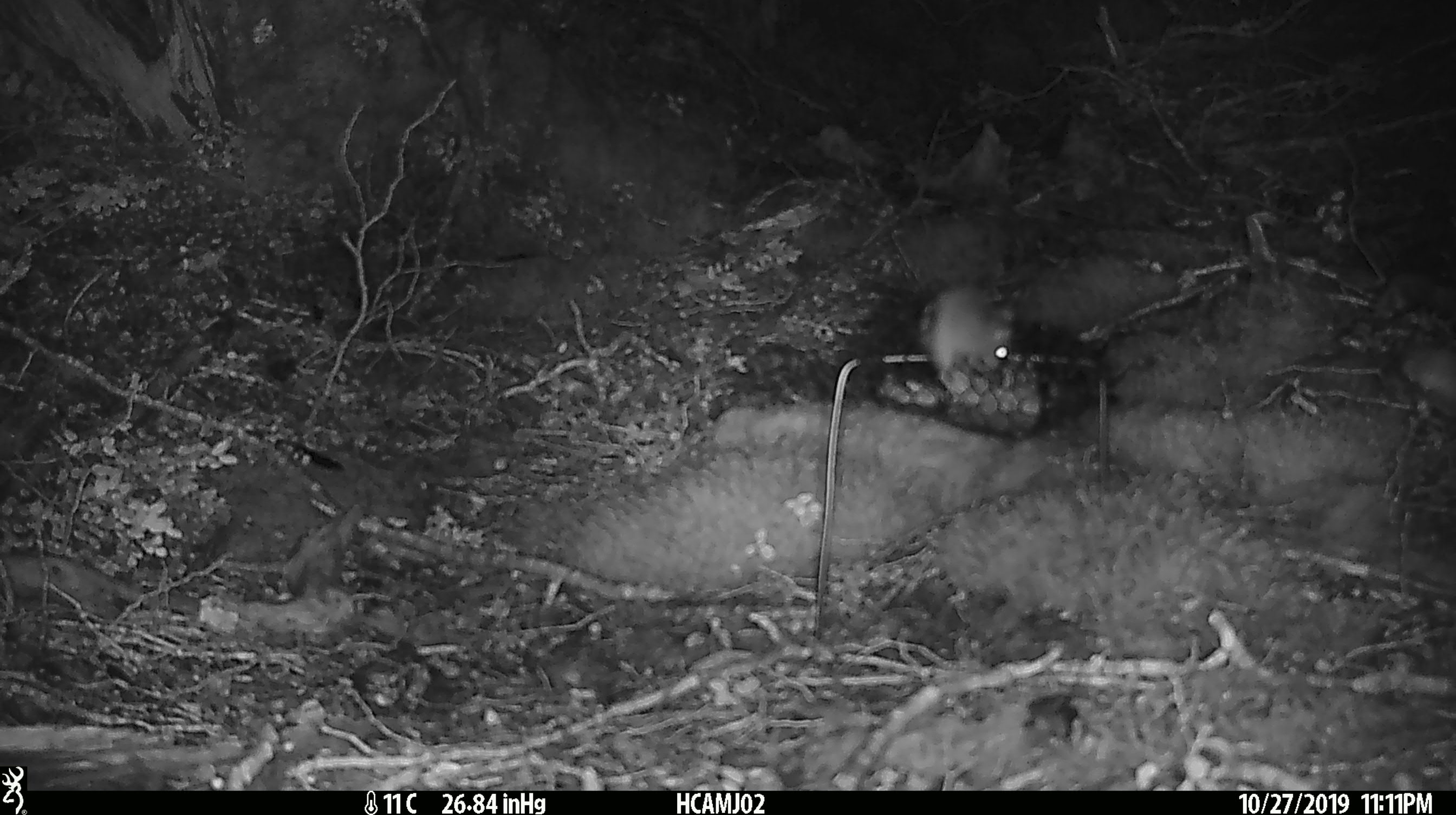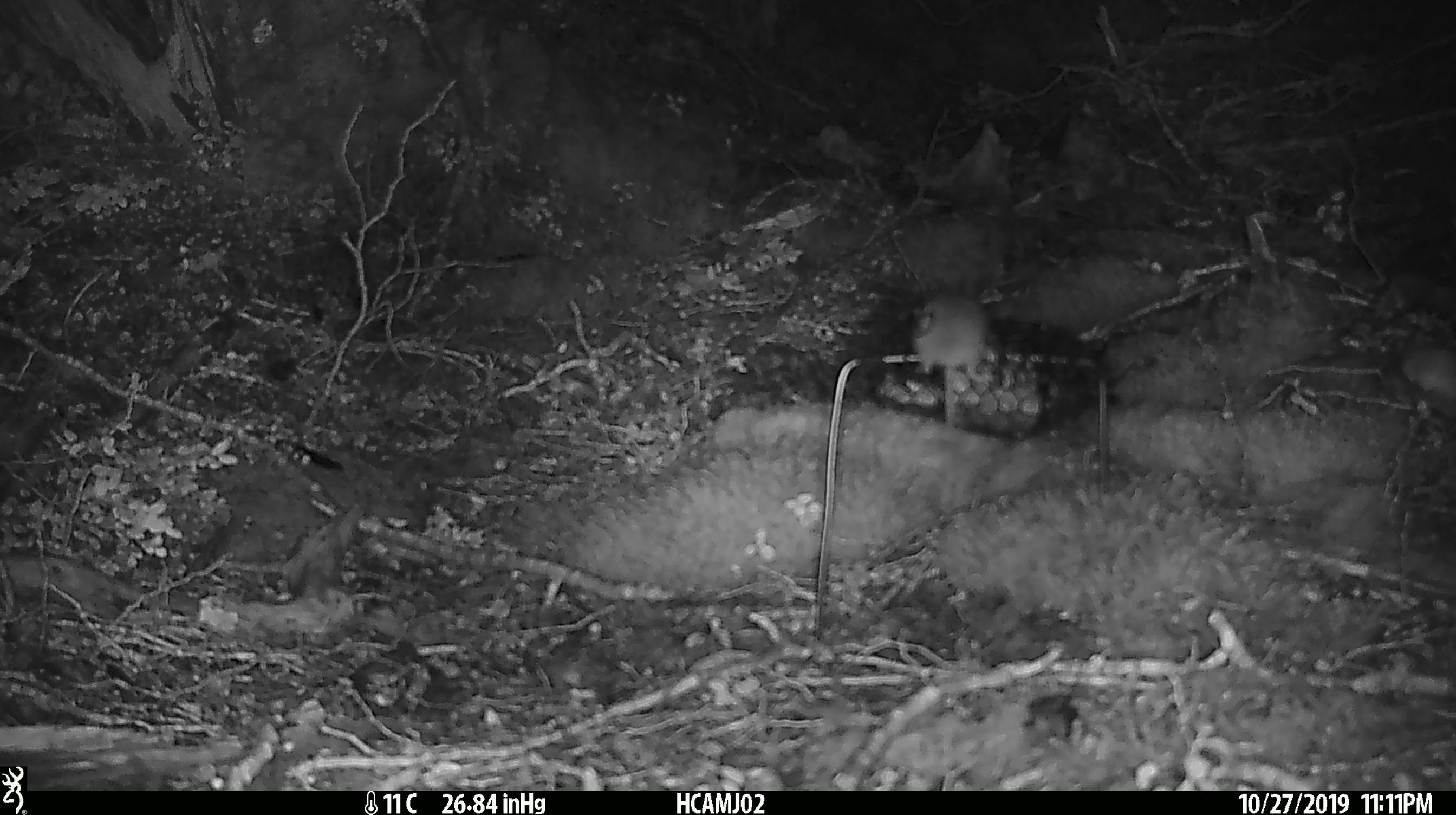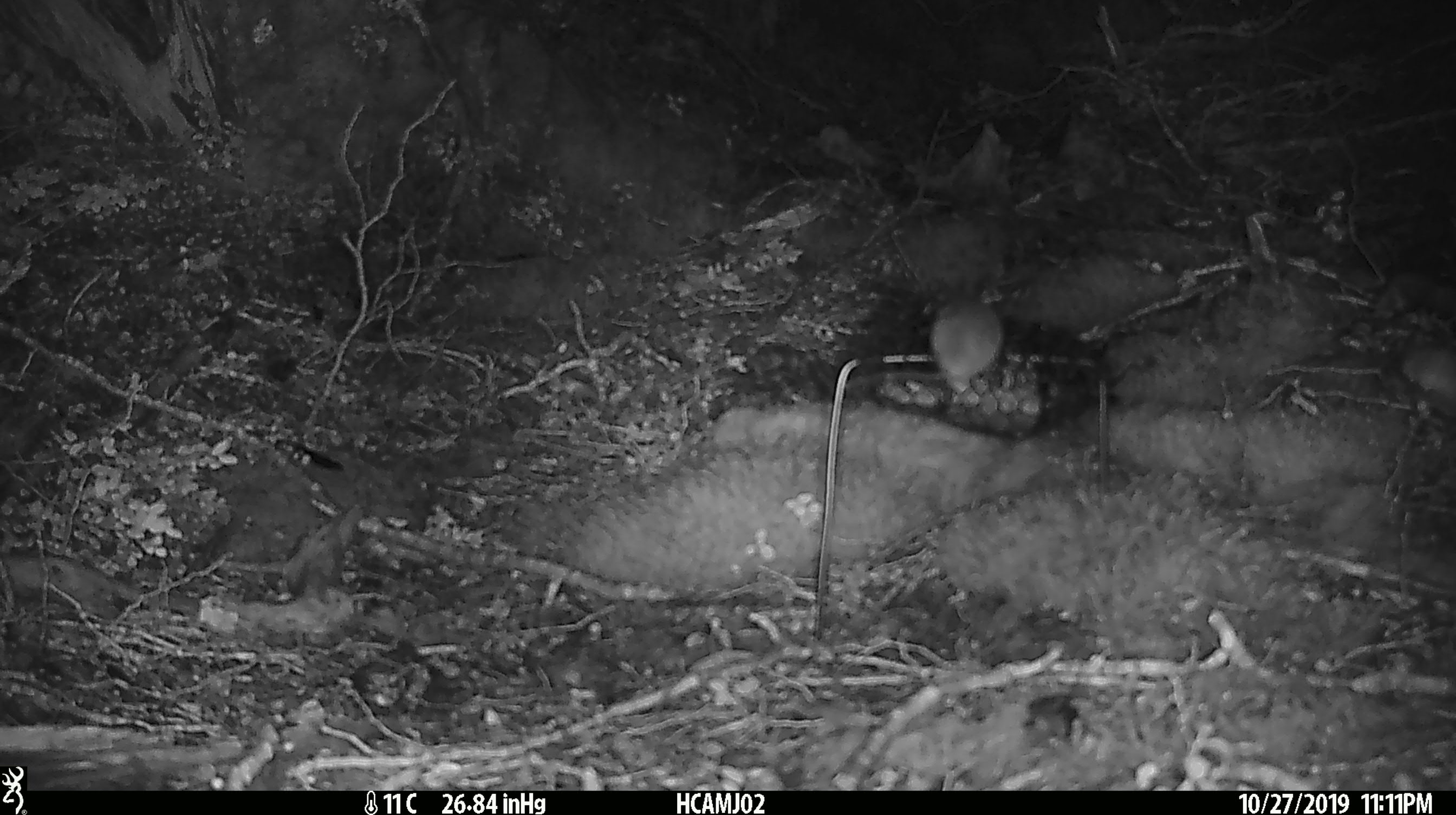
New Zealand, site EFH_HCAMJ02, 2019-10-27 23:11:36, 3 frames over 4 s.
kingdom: Animalia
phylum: Chordata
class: Mammalia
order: Rodentia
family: Muridae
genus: Mus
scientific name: Mus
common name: mouse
Mouse (Mus).